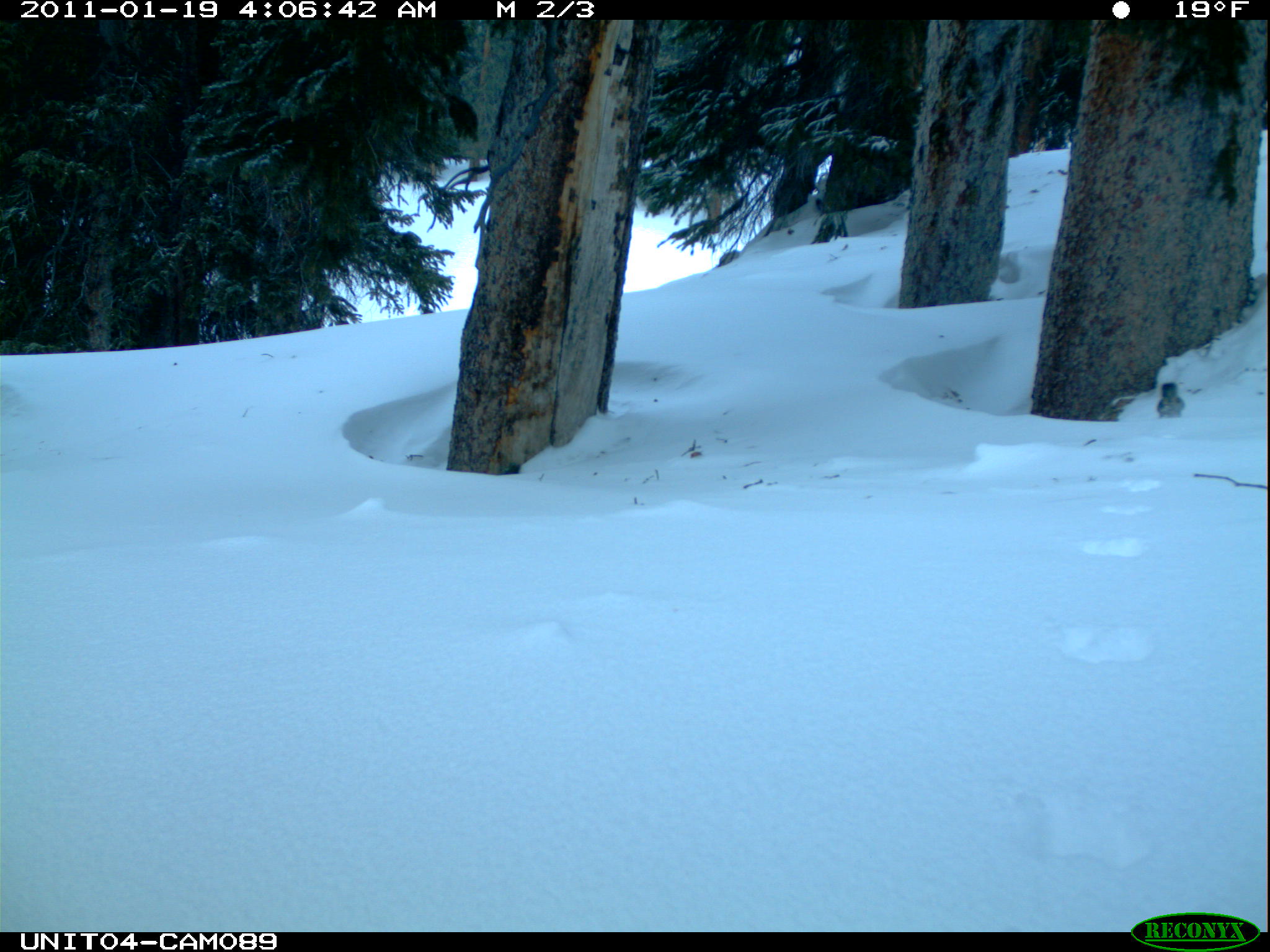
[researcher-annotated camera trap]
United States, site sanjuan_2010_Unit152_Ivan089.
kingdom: Animalia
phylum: Chordata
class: Mammalia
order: Rodentia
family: Sciuridae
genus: Tamiasciurus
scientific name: Tamiasciurus hudsonicus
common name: american red squirrel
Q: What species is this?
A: Tamiasciurus hudsonicus (american red squirrel).